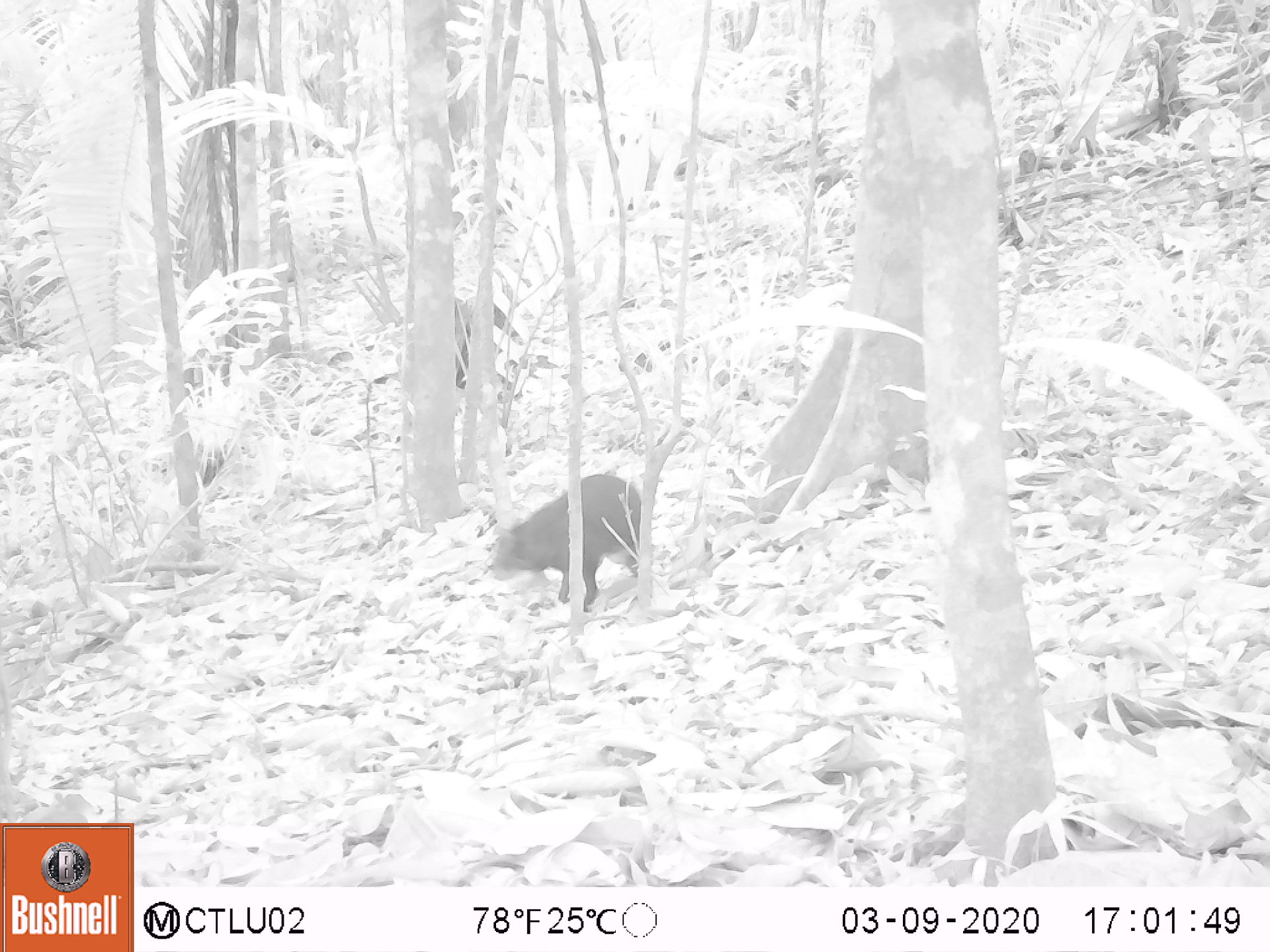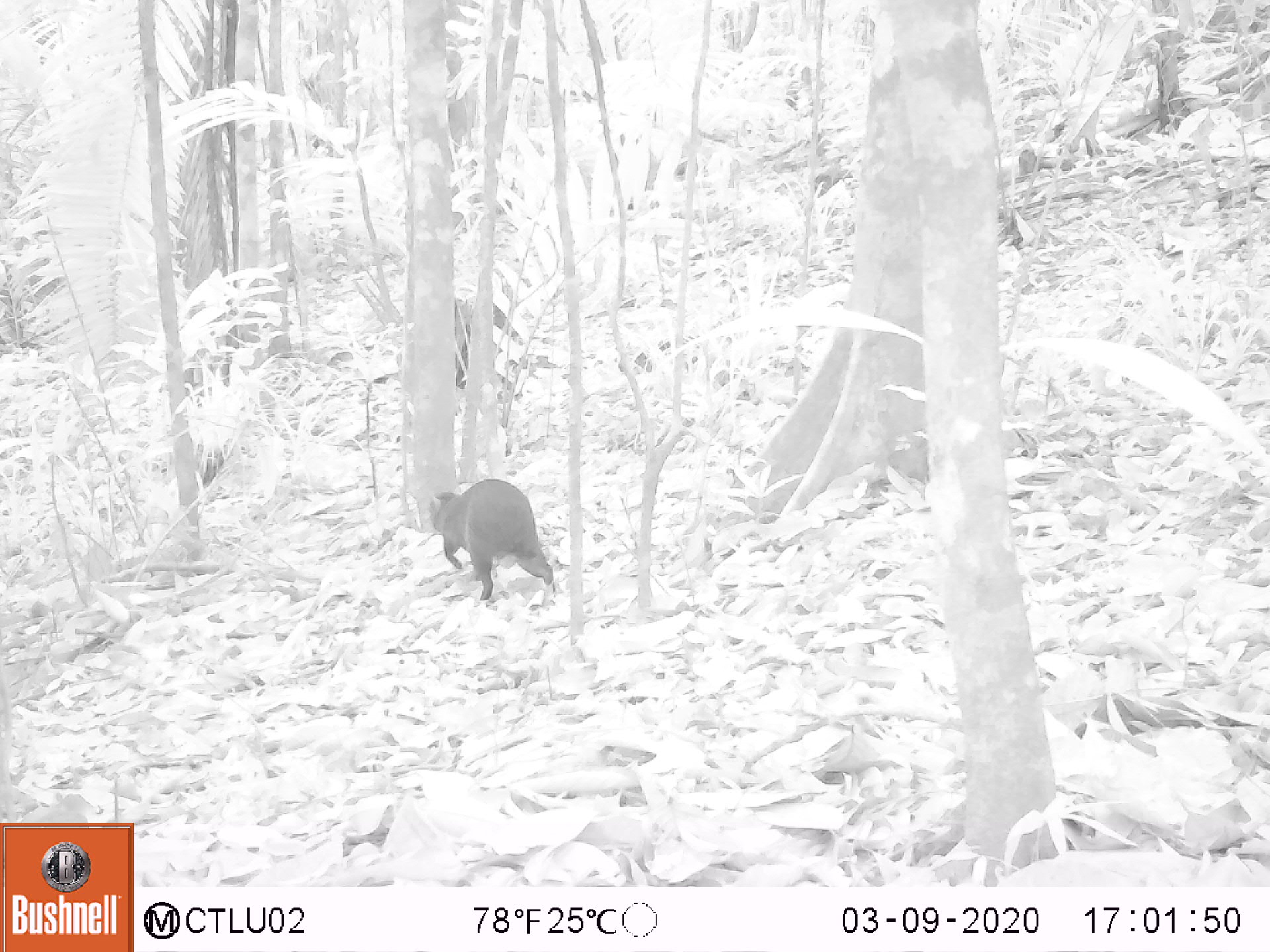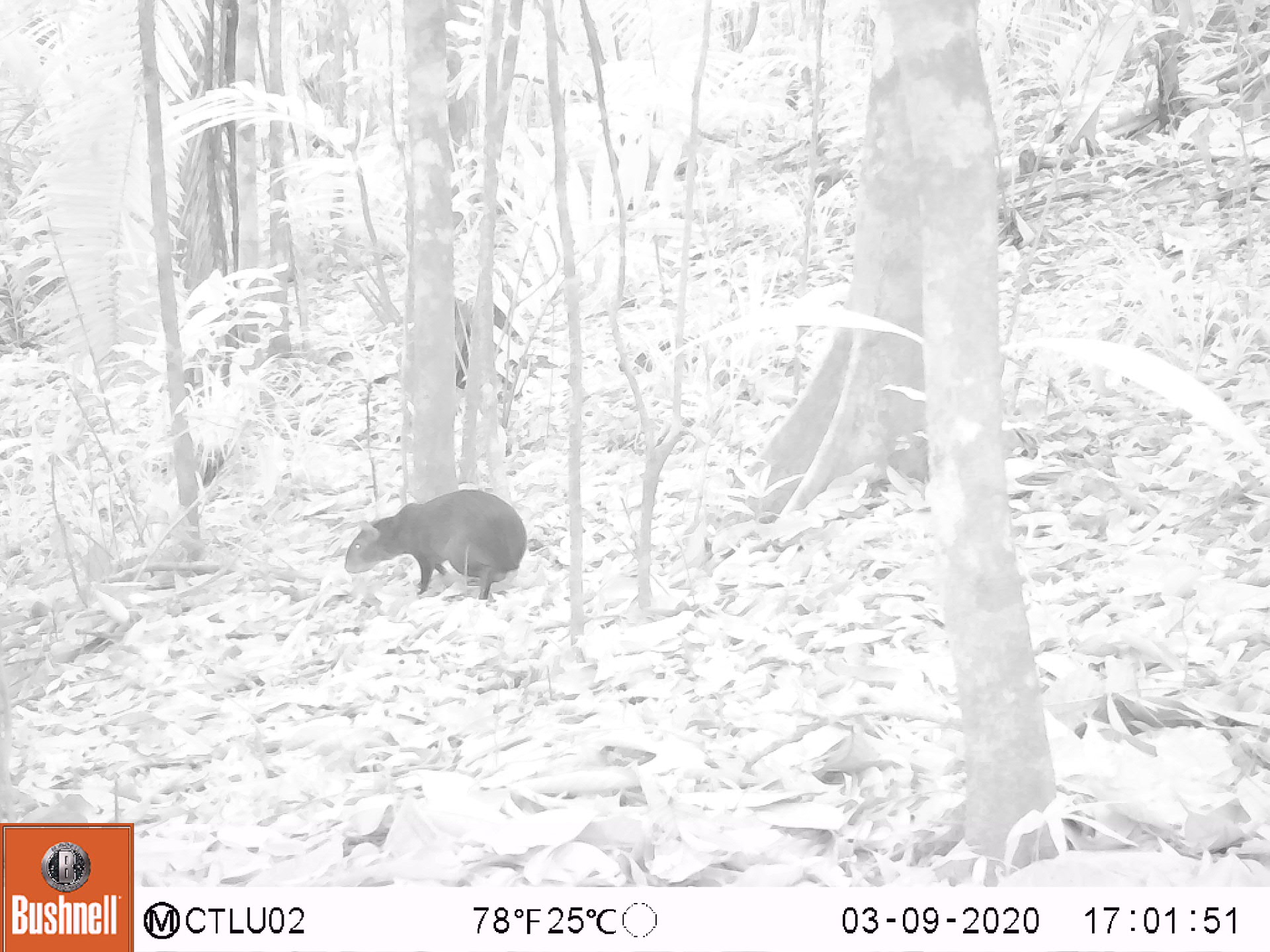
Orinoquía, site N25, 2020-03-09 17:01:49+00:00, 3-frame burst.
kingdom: Animalia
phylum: Chordata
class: Mammalia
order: Rodentia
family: Dasyproctidae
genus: Dasyprocta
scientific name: Dasyprocta fuliginosa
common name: black agouti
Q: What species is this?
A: Black agouti (Dasyprocta fuliginosa).